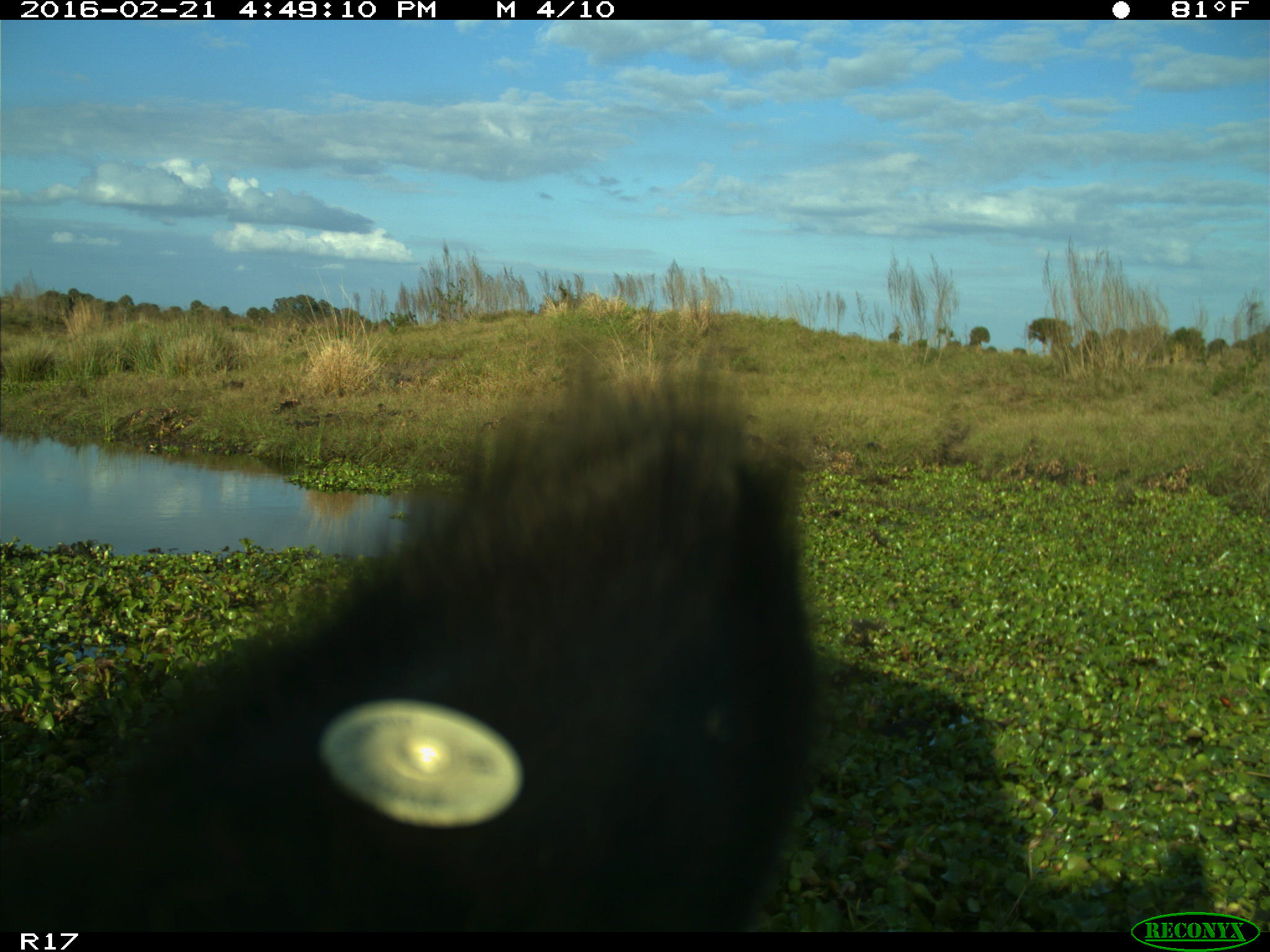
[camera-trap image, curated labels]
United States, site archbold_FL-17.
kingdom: Animalia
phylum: Chordata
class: Mammalia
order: Artiodactyla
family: Bovidae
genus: Bos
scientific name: Bos taurus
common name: domestic cow